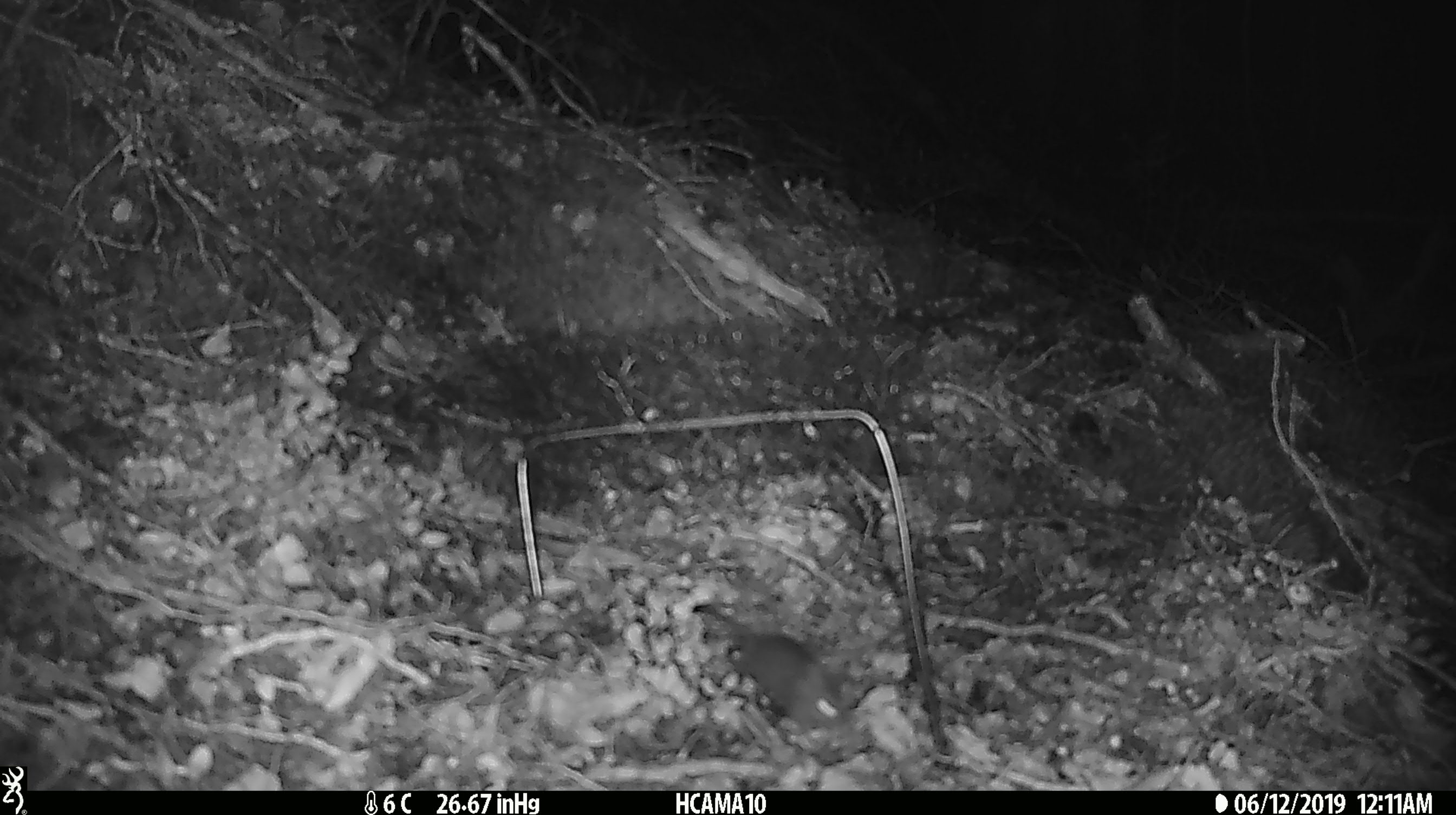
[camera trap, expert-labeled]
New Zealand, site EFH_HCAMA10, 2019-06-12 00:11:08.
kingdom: Animalia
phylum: Chordata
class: Mammalia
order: Rodentia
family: Muridae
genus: Mus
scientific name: Mus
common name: mouse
Mouse (Mus).